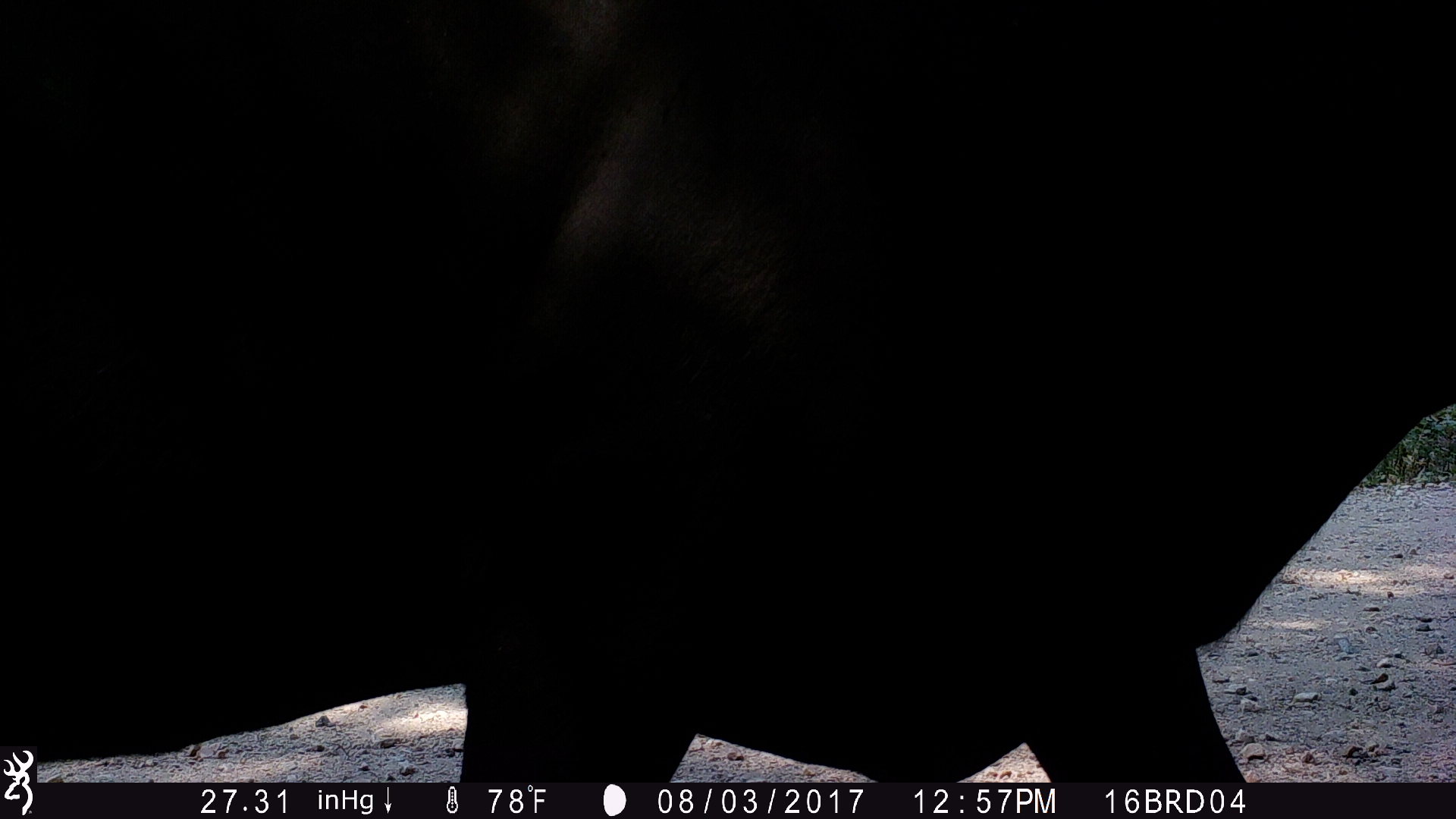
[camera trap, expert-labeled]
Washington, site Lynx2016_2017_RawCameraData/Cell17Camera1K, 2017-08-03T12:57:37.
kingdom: Animalia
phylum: Chordata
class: Mammalia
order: Artiodactyla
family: Bovidae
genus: Bos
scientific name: Bos taurus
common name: domestic cattle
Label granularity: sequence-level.